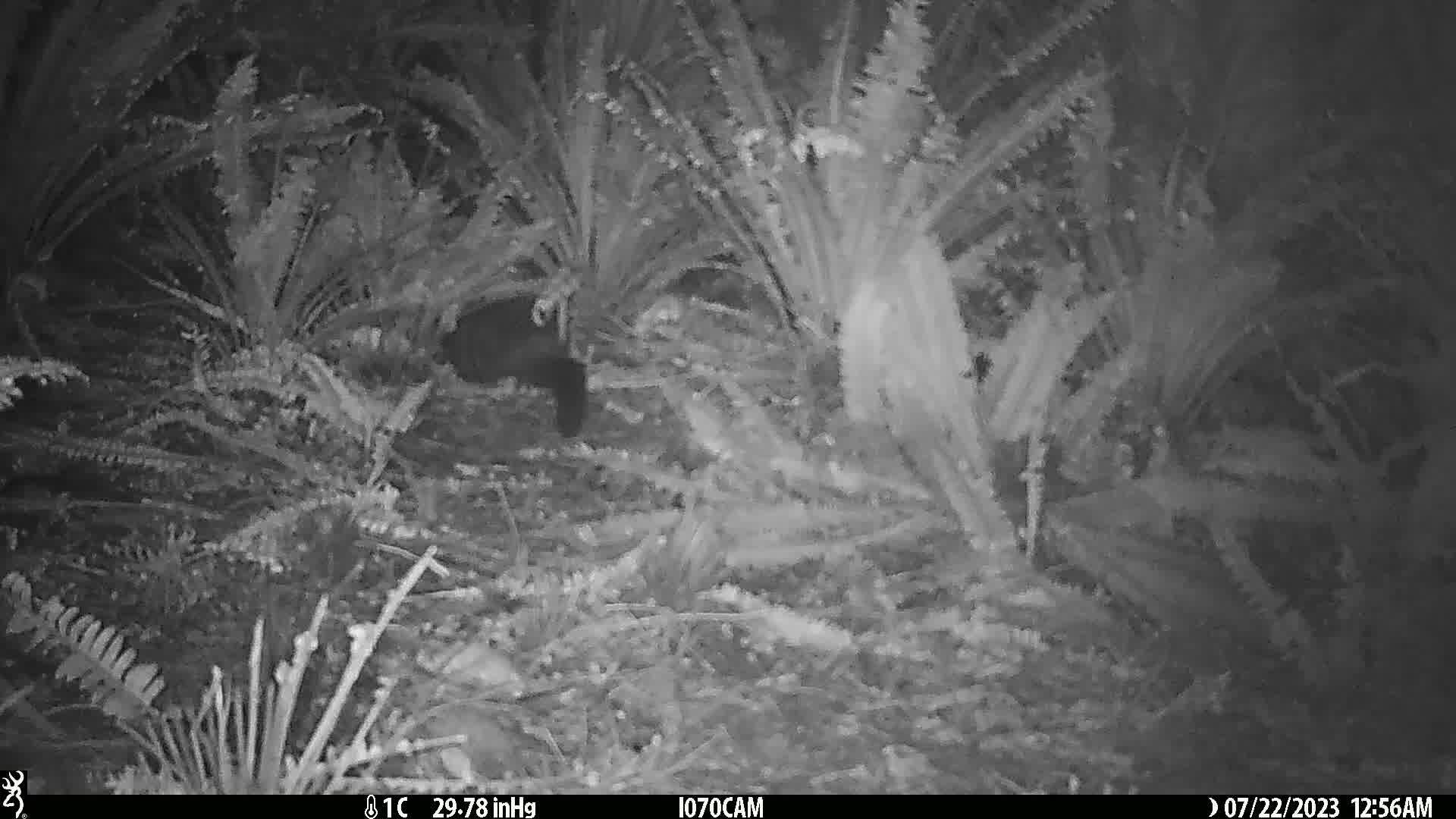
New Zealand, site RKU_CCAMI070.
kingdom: Animalia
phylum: Chordata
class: Mammalia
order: Diprotodontia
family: Phalangeridae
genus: Trichosurus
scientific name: Trichosurus vulpecula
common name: common brushtail possum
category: possum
Possum (common brushtail possum) (Trichosurus vulpecula).